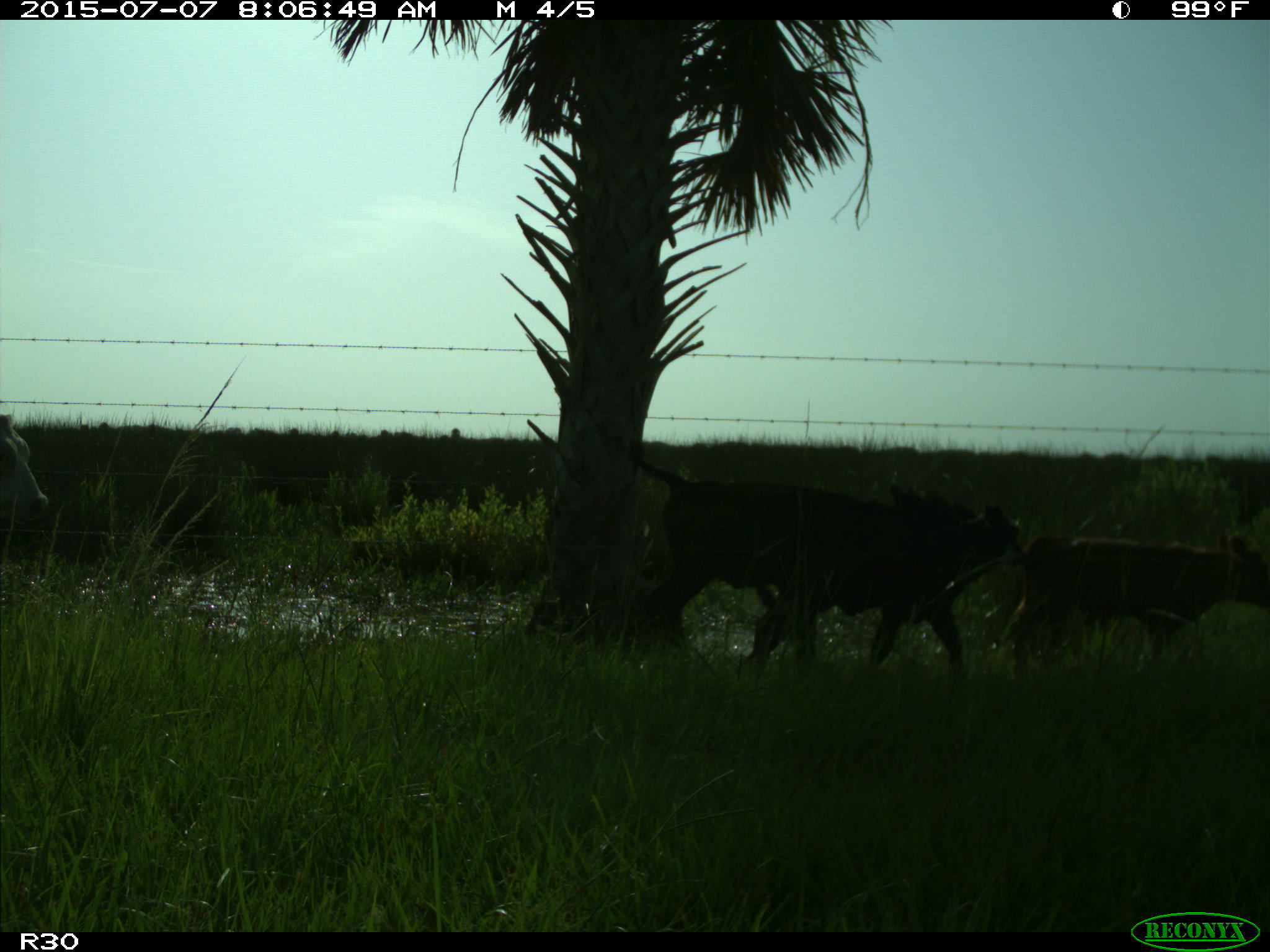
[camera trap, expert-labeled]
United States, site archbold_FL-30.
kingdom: Animalia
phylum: Chordata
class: Mammalia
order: Artiodactyla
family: Bovidae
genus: Bos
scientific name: Bos taurus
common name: domestic cow